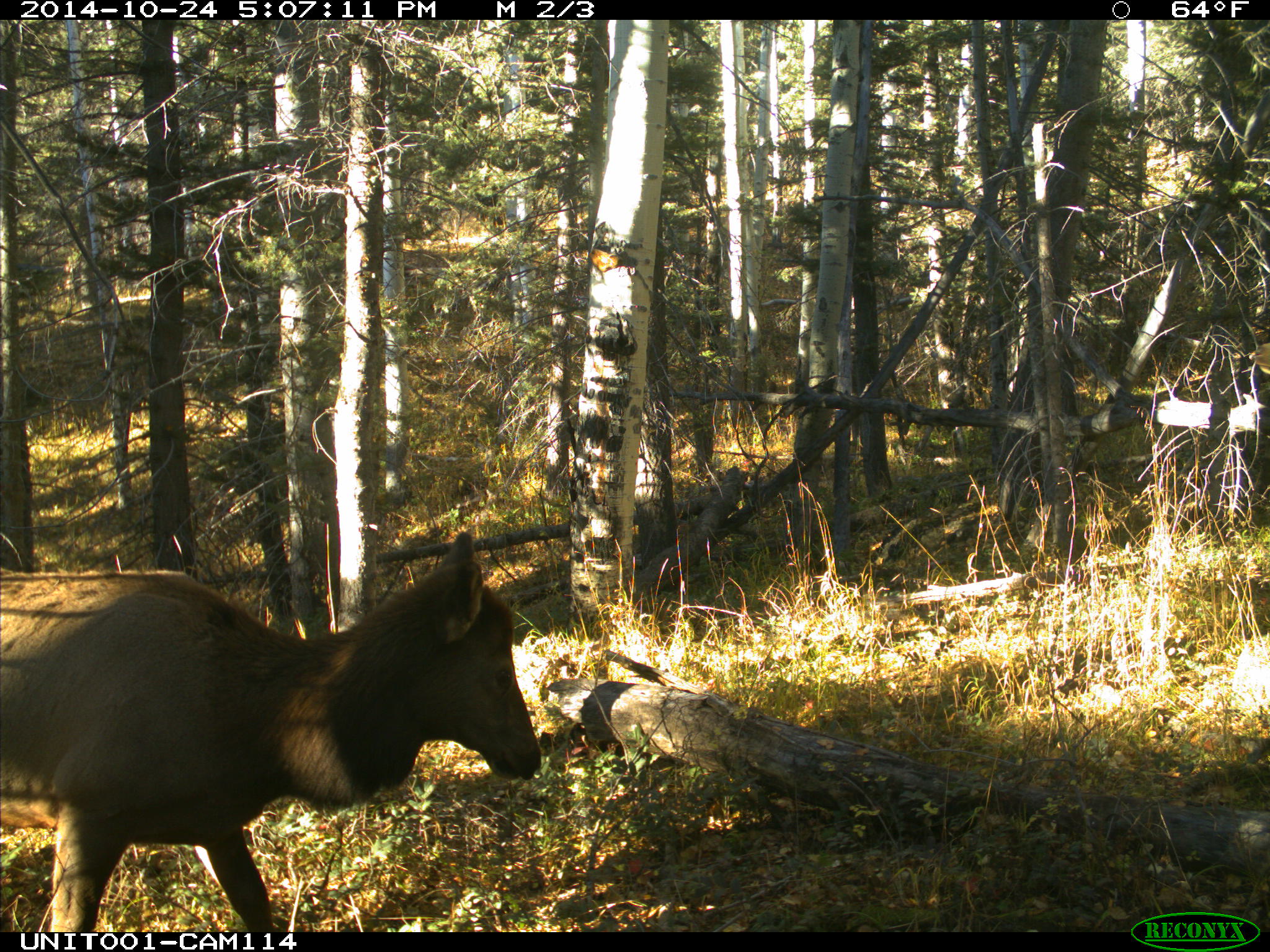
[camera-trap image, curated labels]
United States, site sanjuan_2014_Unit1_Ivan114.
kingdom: Animalia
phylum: Chordata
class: Mammalia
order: Artiodactyla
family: Cervidae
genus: Cervus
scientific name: Cervus elaphus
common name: red deer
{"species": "Cervus elaphus (red deer)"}